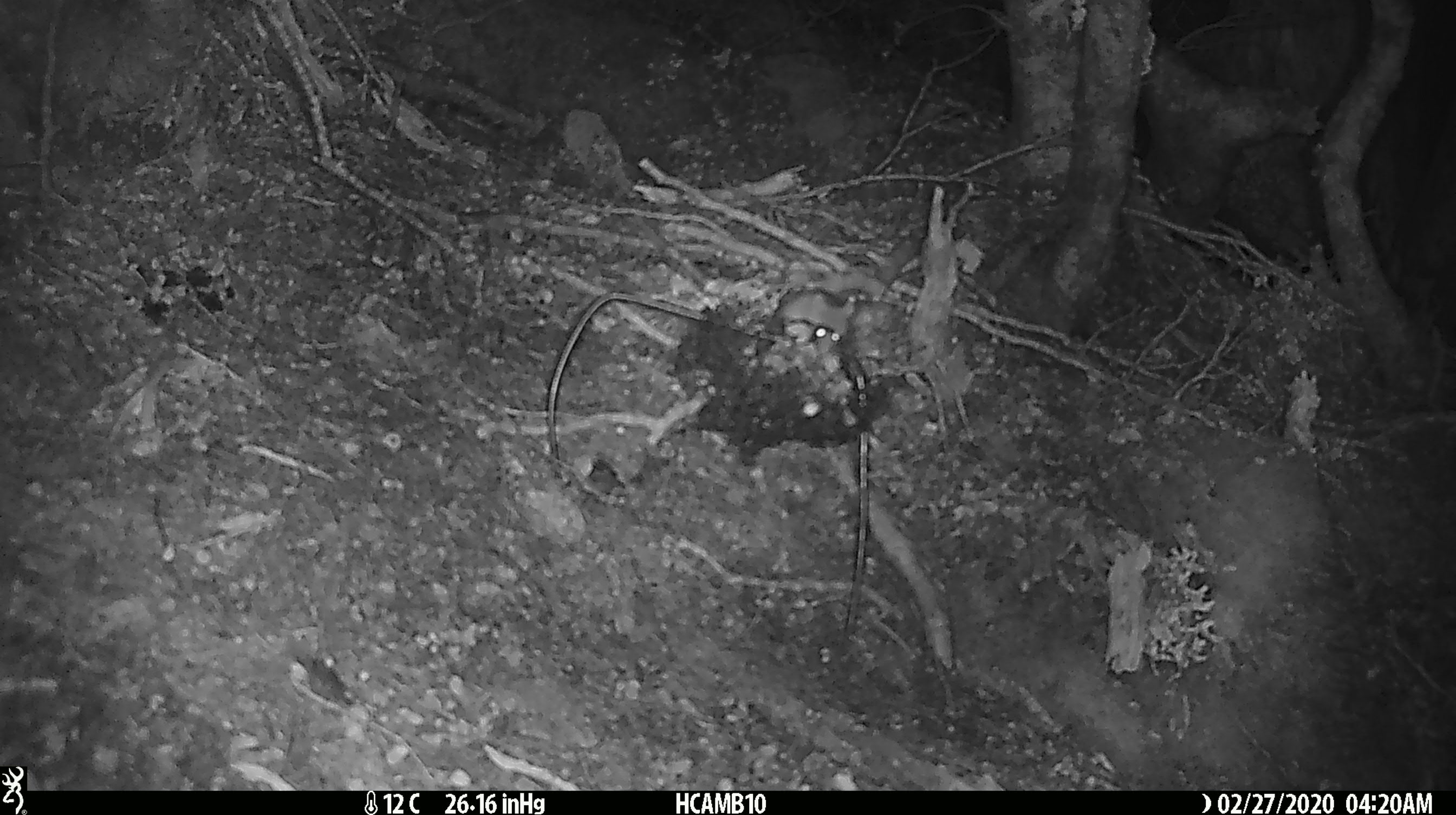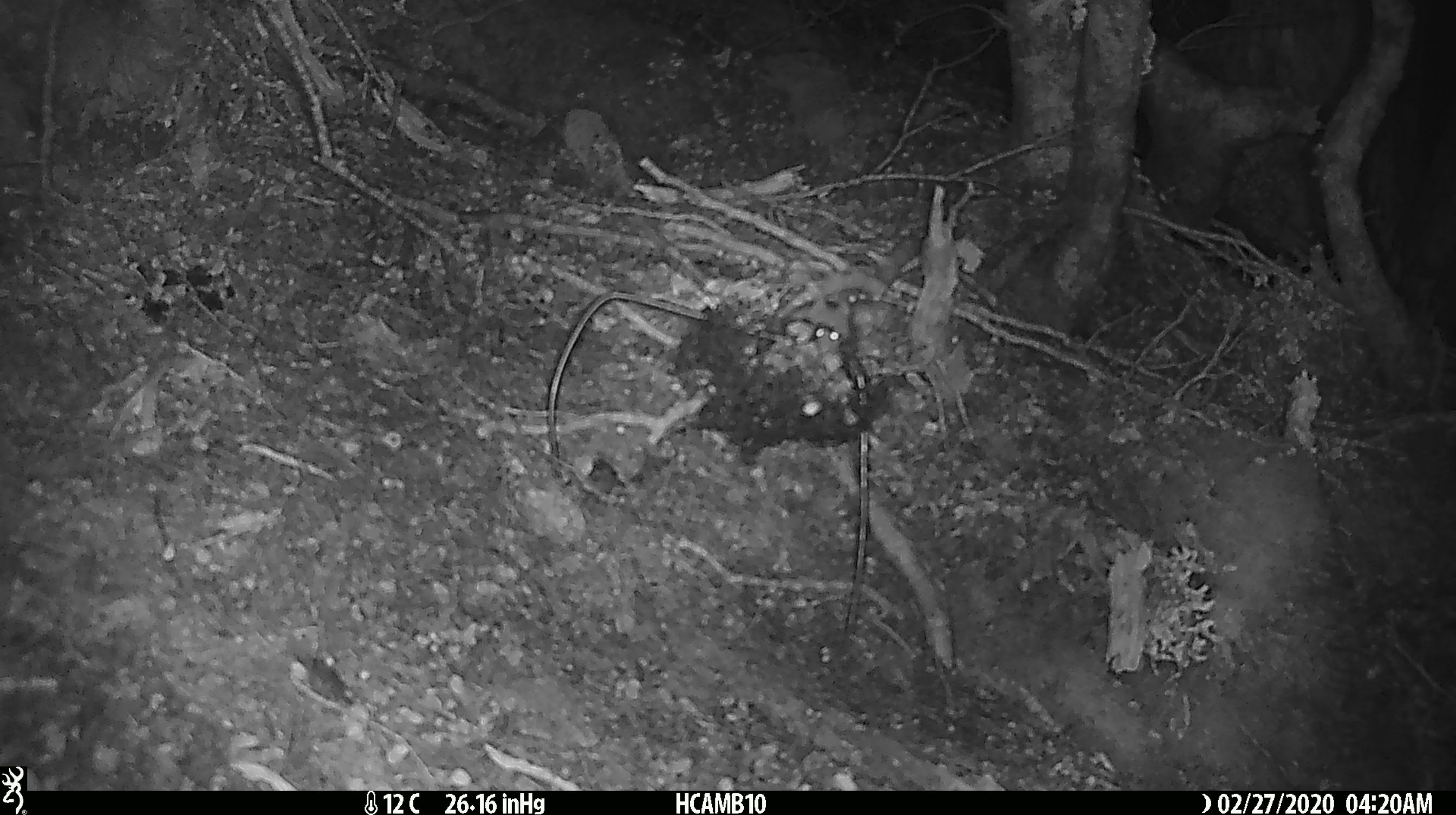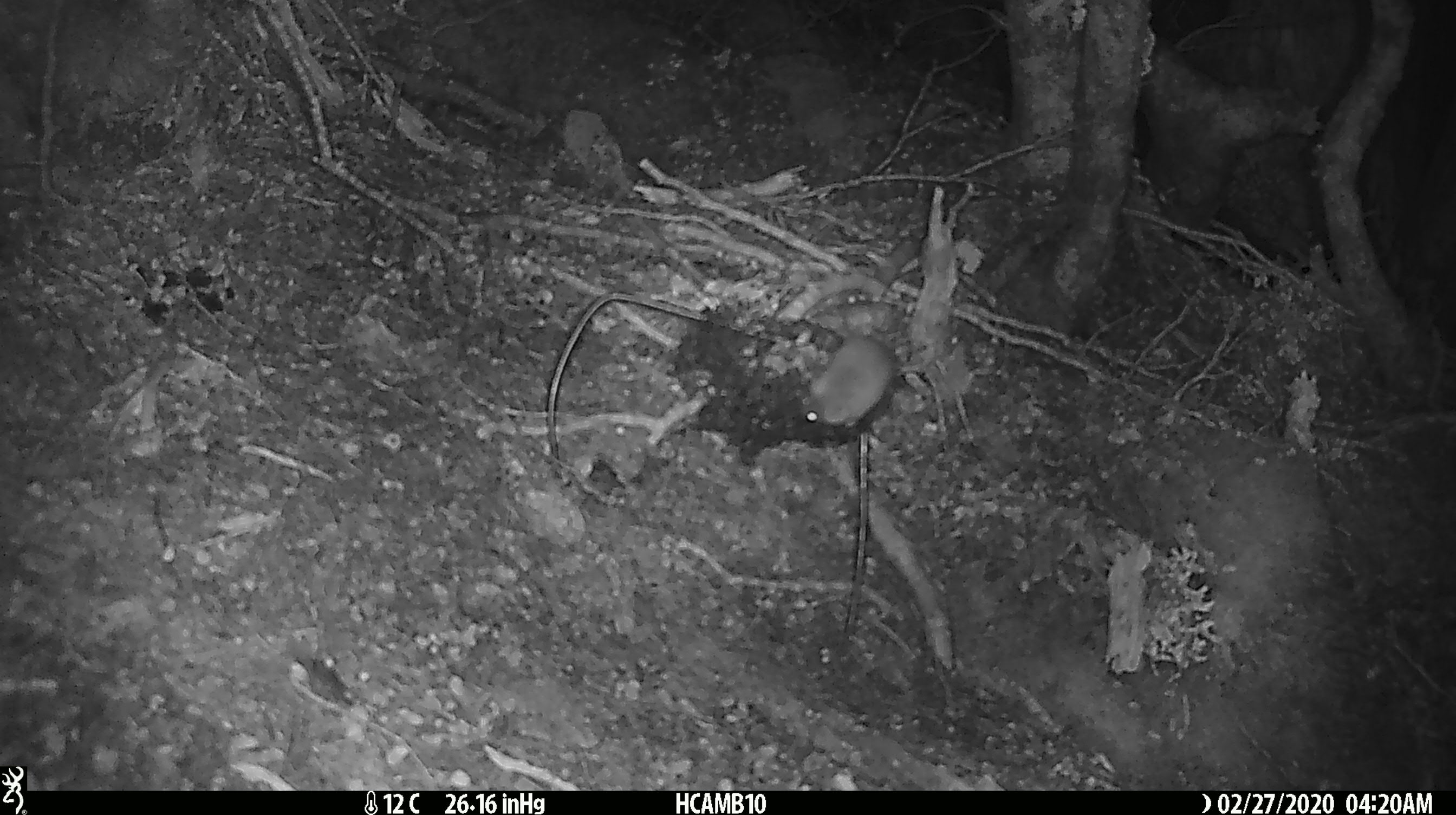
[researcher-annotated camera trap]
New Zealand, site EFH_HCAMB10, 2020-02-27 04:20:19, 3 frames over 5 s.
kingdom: Animalia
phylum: Chordata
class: Mammalia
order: Rodentia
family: Muridae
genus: Mus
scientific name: Mus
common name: mouse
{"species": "mouse (Mus)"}